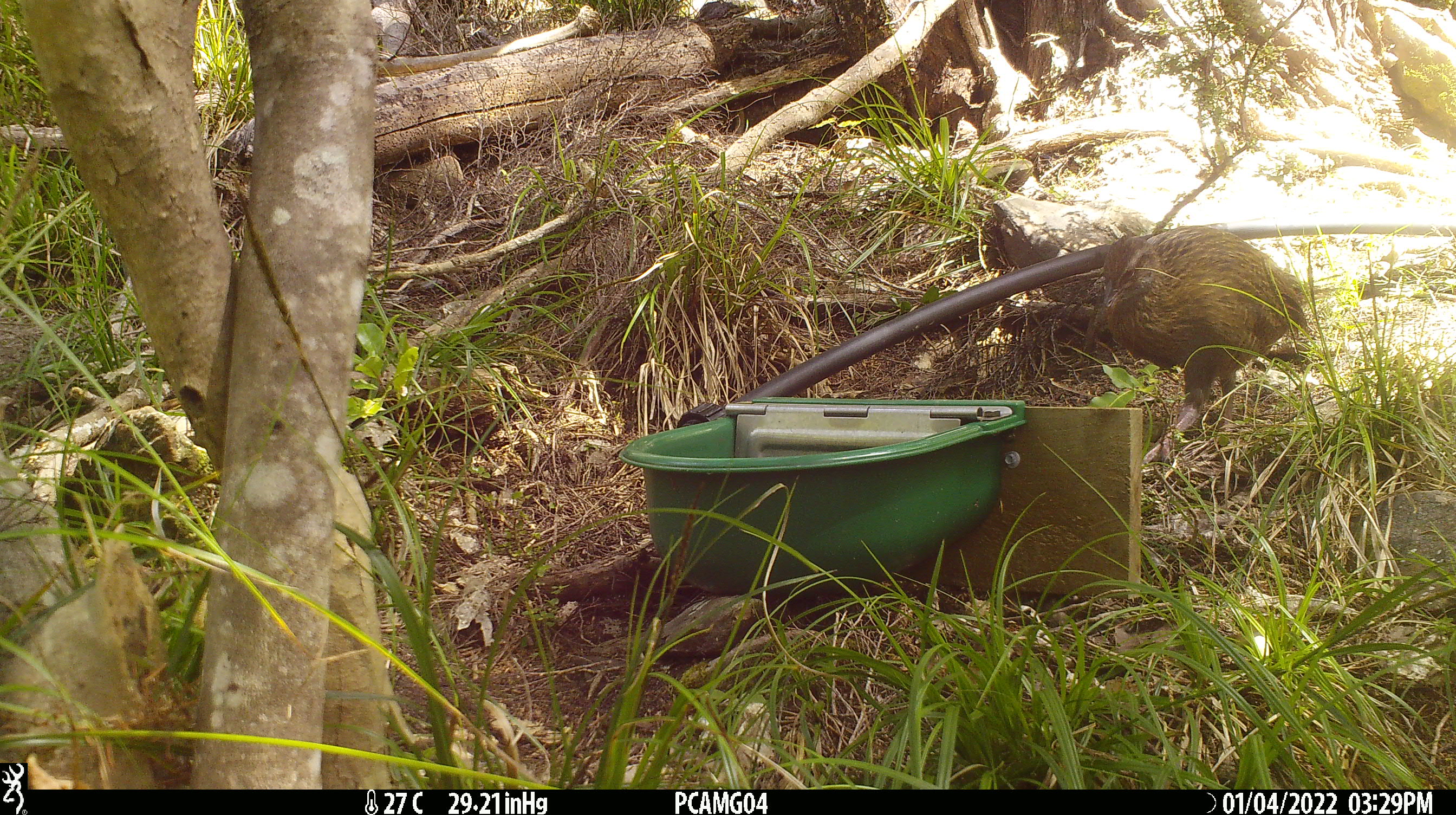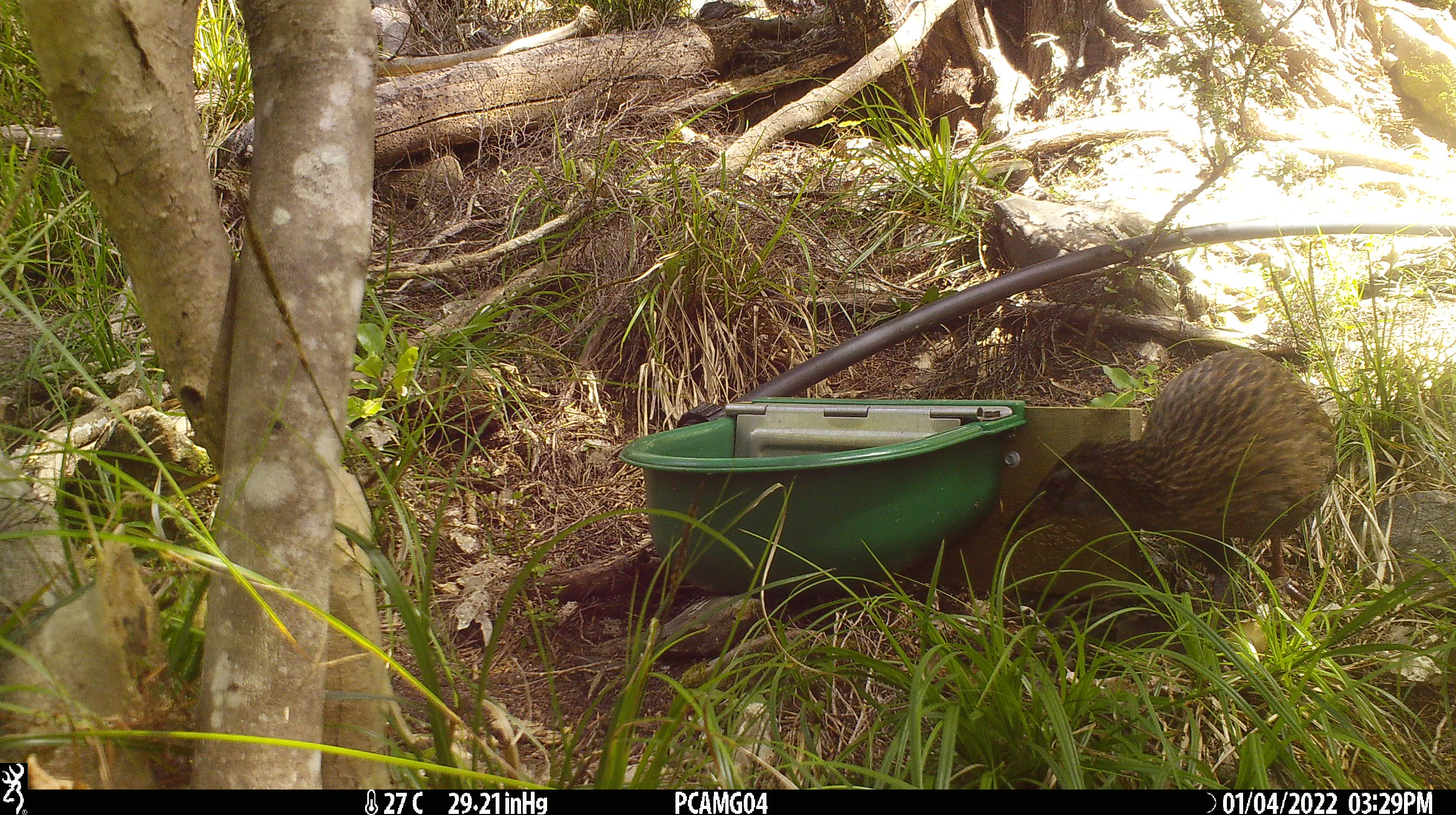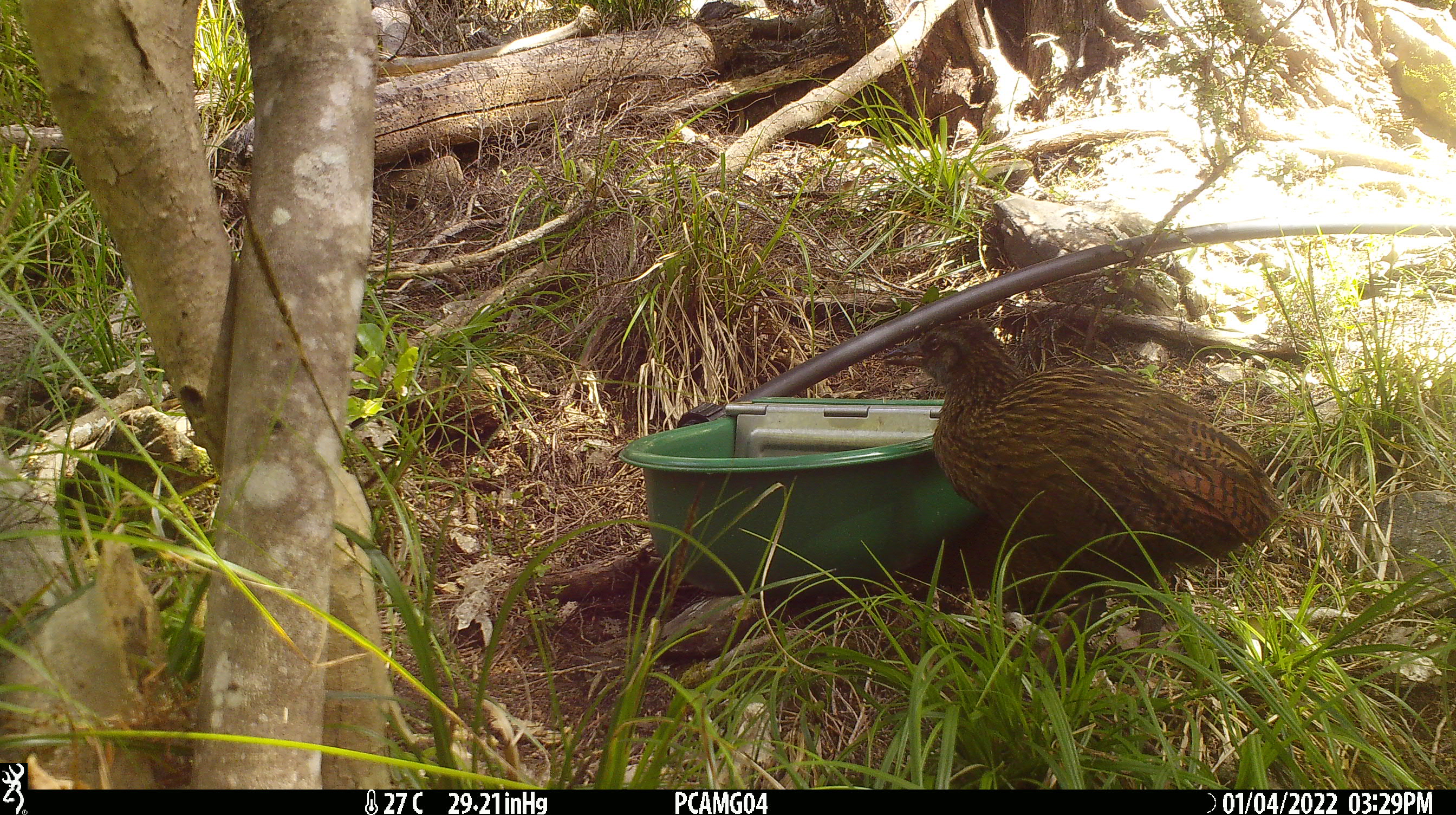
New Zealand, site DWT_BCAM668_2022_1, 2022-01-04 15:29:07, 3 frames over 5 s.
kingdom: Animalia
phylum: Chordata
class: Aves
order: Gruiformes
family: Rallidae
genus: Gallirallus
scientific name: Gallirallus australis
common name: weka